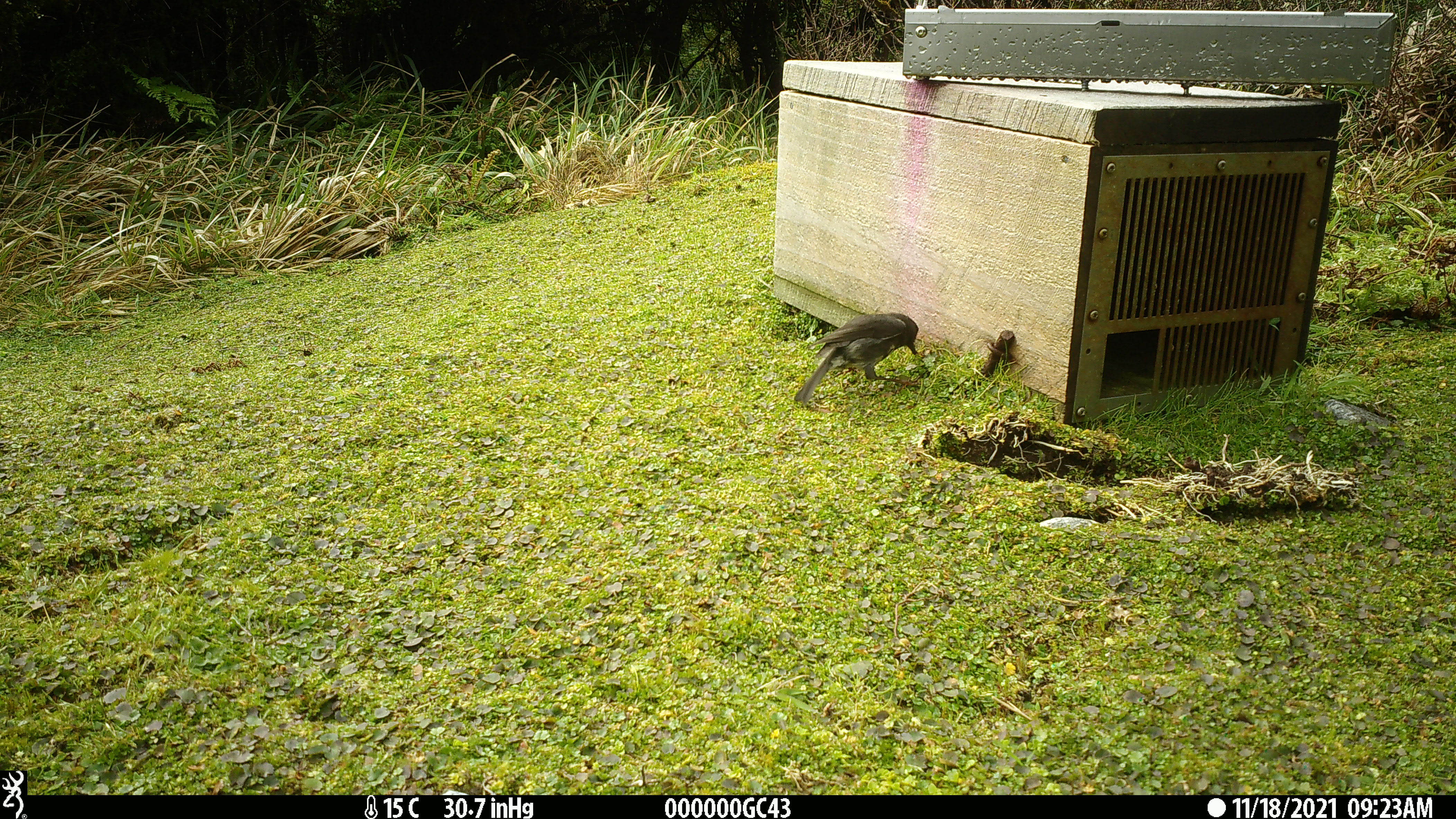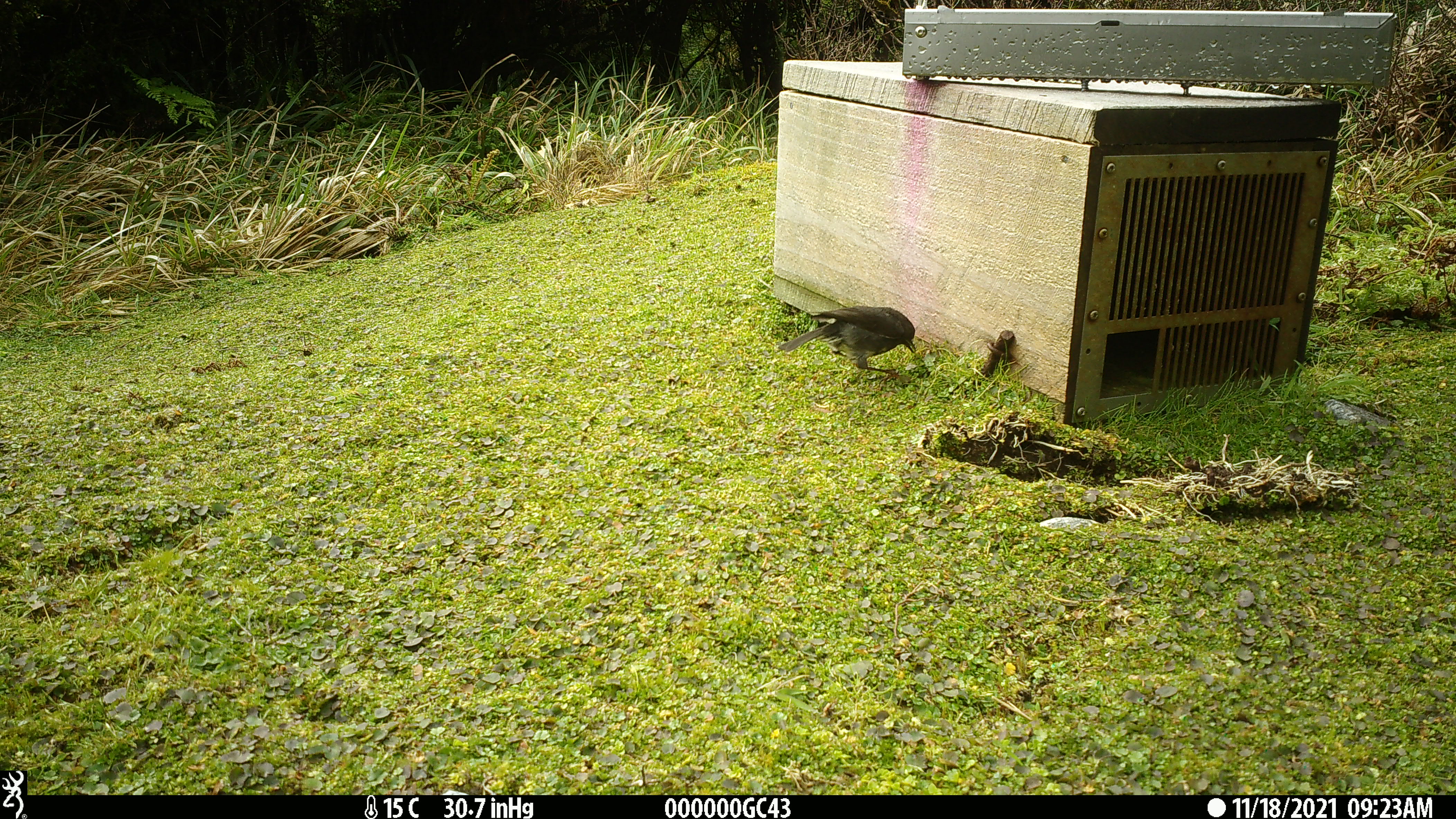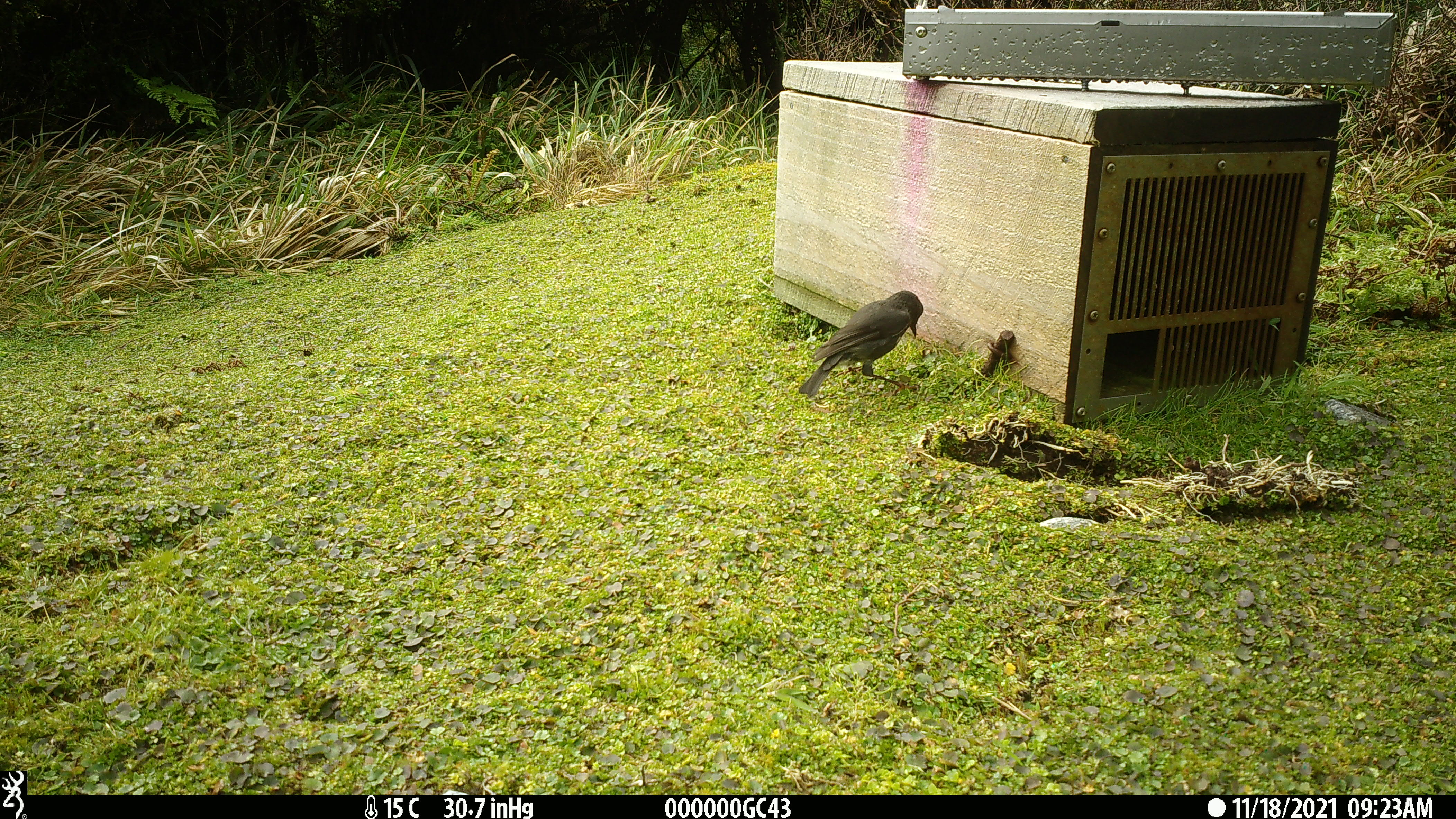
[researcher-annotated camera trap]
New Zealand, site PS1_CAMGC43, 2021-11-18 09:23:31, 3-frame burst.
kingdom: Animalia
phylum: Chordata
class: Aves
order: Passeriformes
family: Petroicidae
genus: Petroica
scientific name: Petroica australis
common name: new zealand robin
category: robin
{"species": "robin (new zealand robin) (Petroica australis)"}